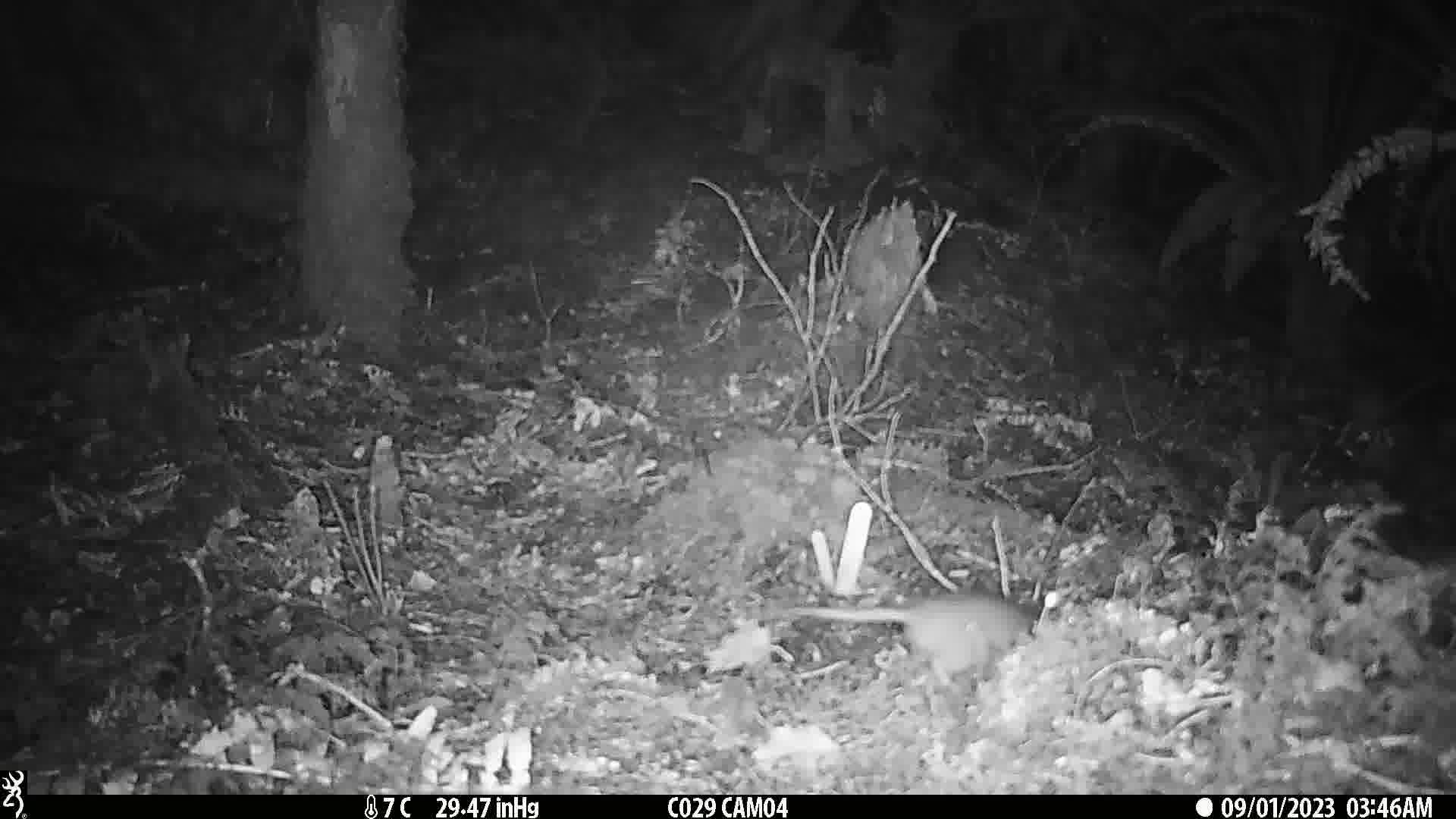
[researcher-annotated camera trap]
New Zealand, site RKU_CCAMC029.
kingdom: Animalia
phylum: Chordata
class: Mammalia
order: Rodentia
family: Muridae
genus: Rattus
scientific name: Rattus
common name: rat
Rat (Rattus).